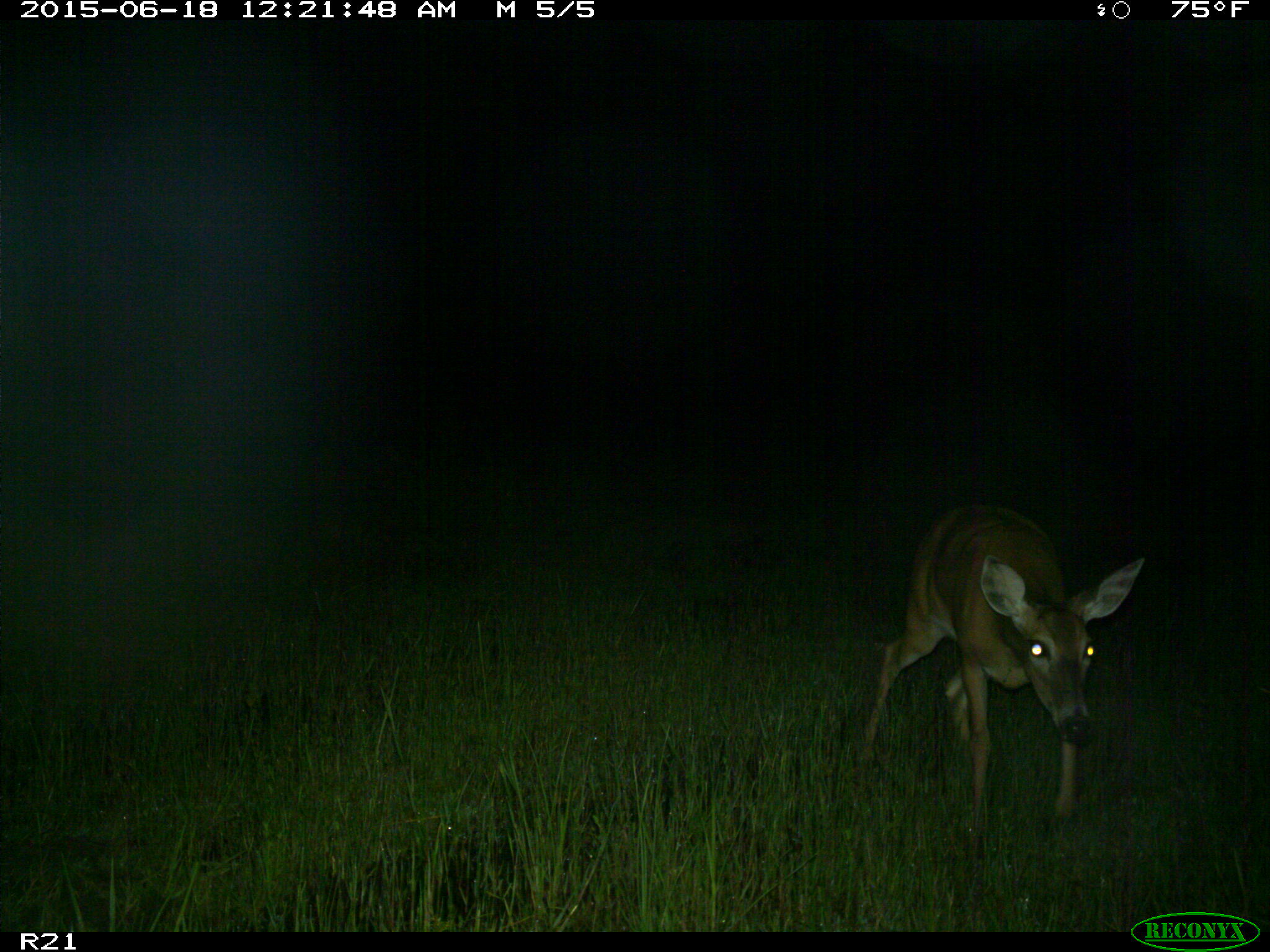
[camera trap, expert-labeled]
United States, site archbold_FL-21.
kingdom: Animalia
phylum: Chordata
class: Mammalia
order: Artiodactyla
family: Cervidae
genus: Odocoileus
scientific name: Odocoileus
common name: deer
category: unidentified deer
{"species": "unidentified deer (deer) (Odocoileus)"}